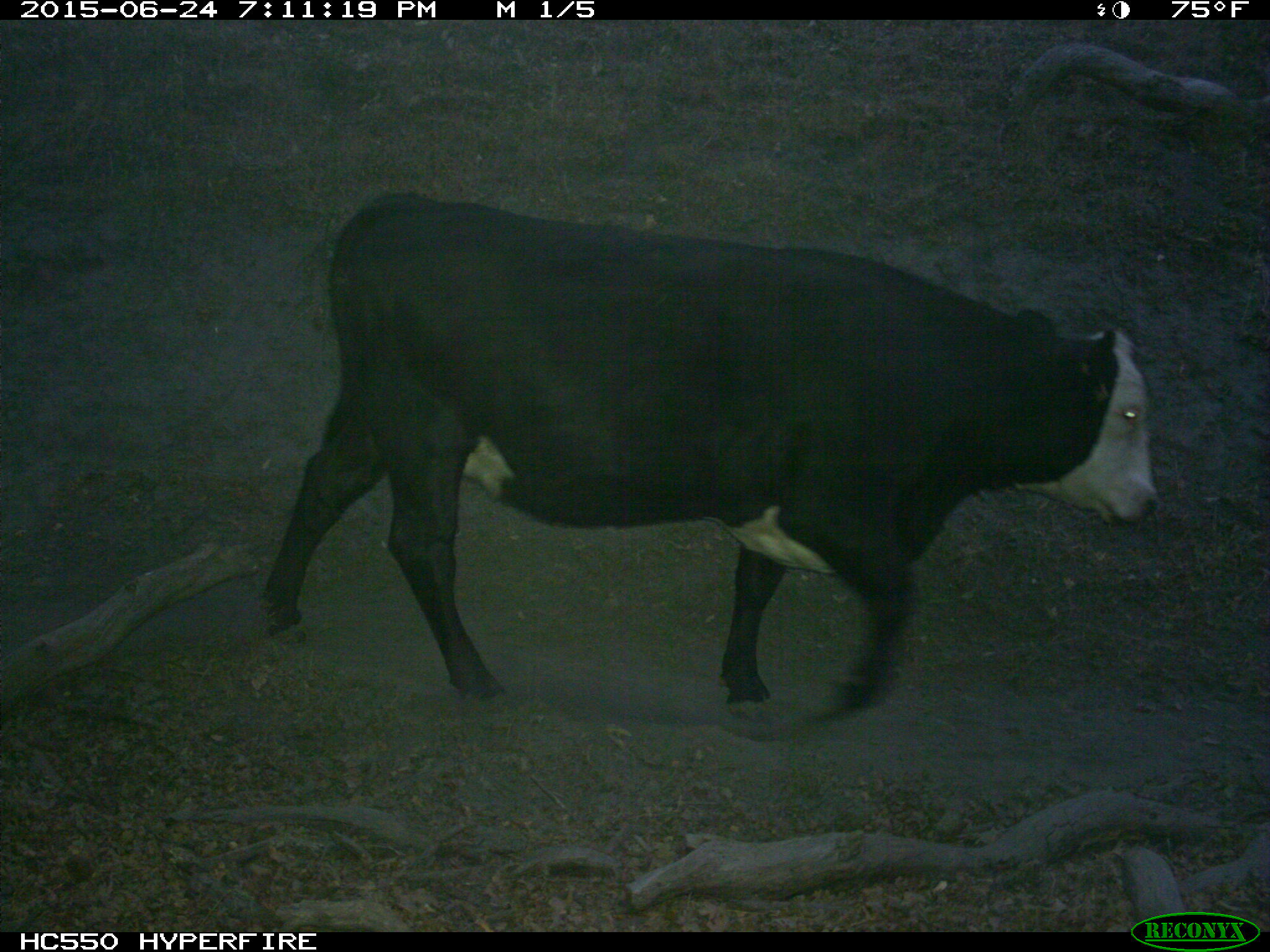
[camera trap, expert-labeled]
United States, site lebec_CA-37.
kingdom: Animalia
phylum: Chordata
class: Mammalia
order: Artiodactyla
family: Bovidae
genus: Bos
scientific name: Bos taurus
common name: domestic cow